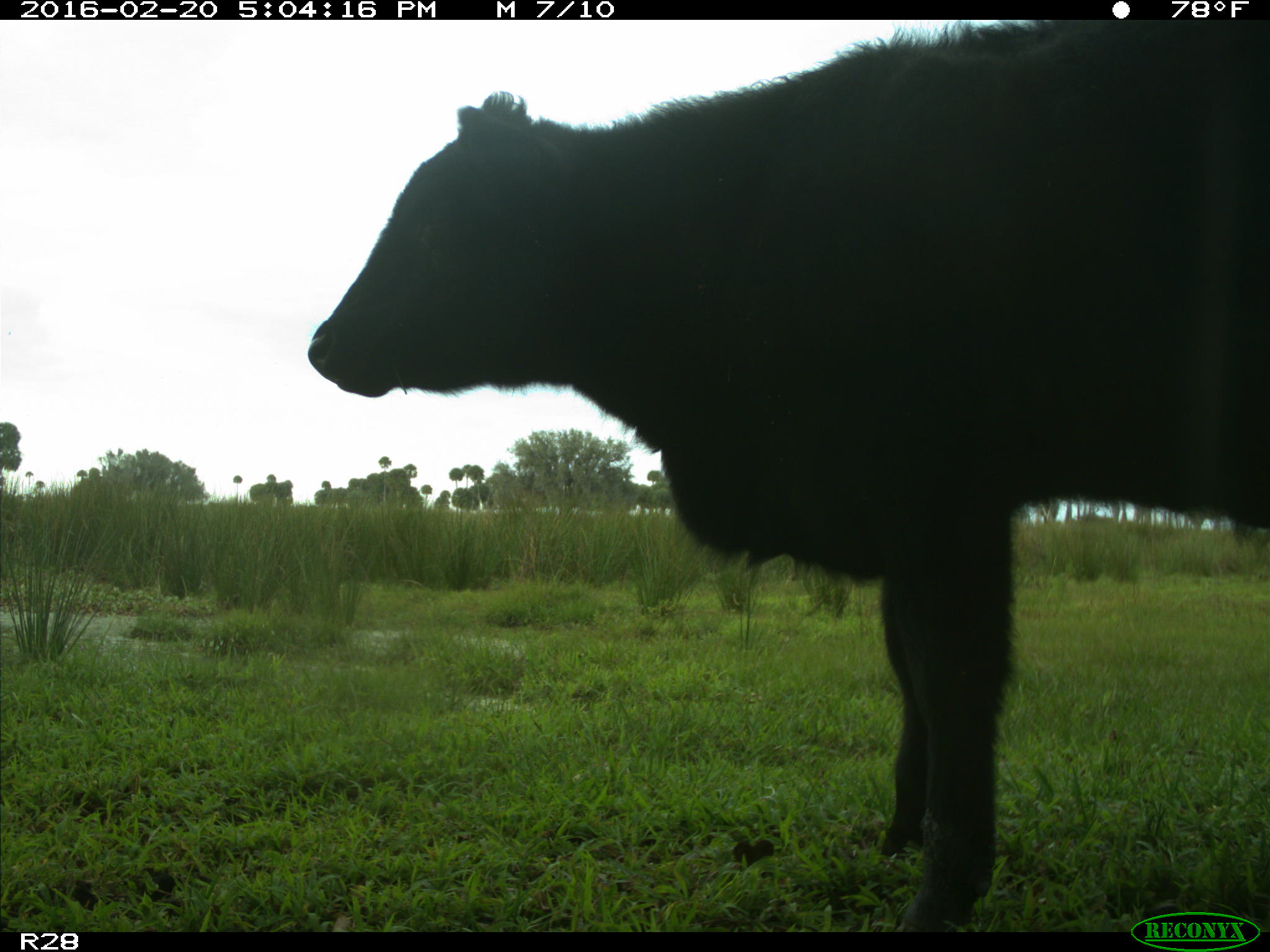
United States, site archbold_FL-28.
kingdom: Animalia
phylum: Chordata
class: Mammalia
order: Artiodactyla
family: Bovidae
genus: Bos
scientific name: Bos taurus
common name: domestic cow